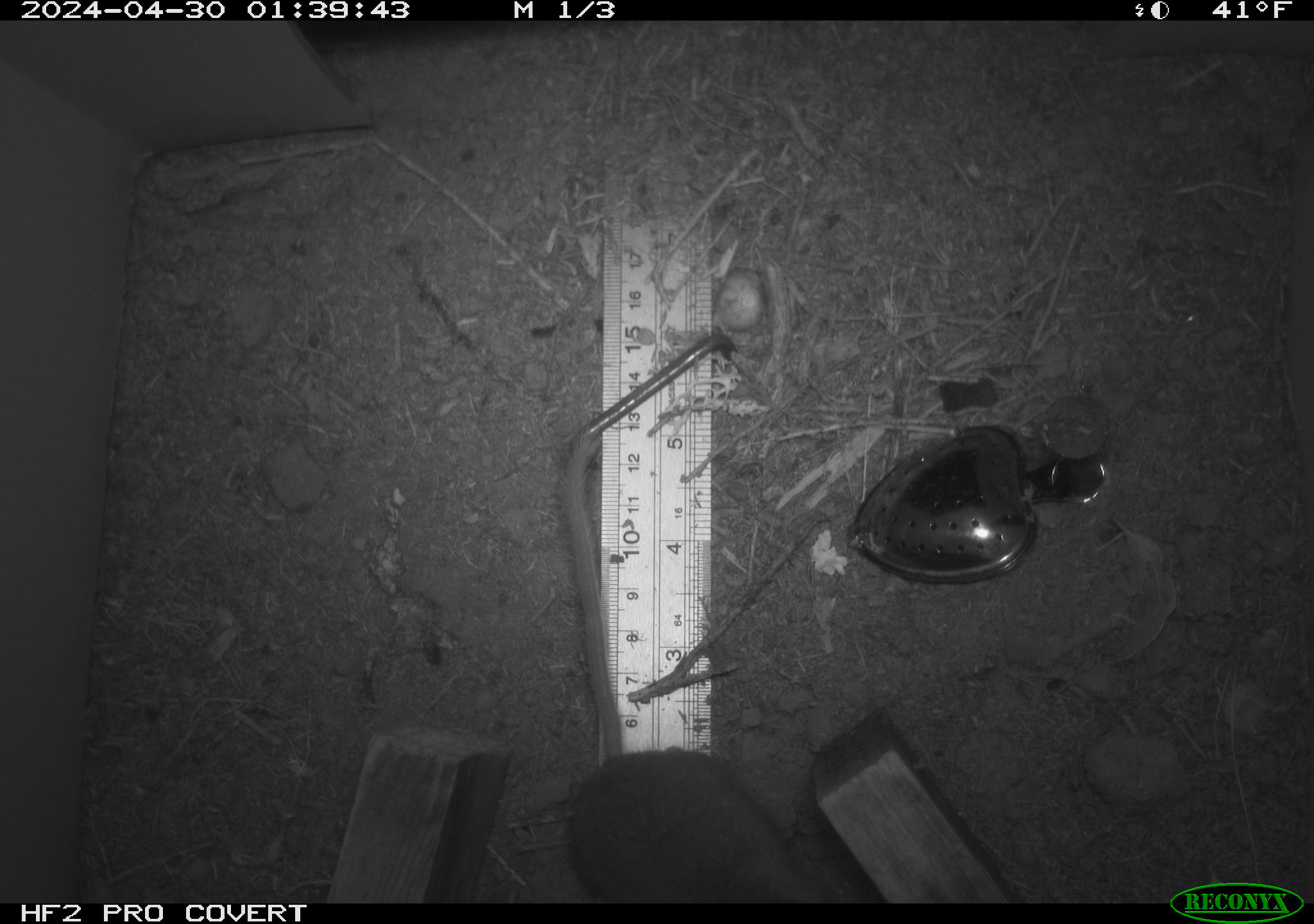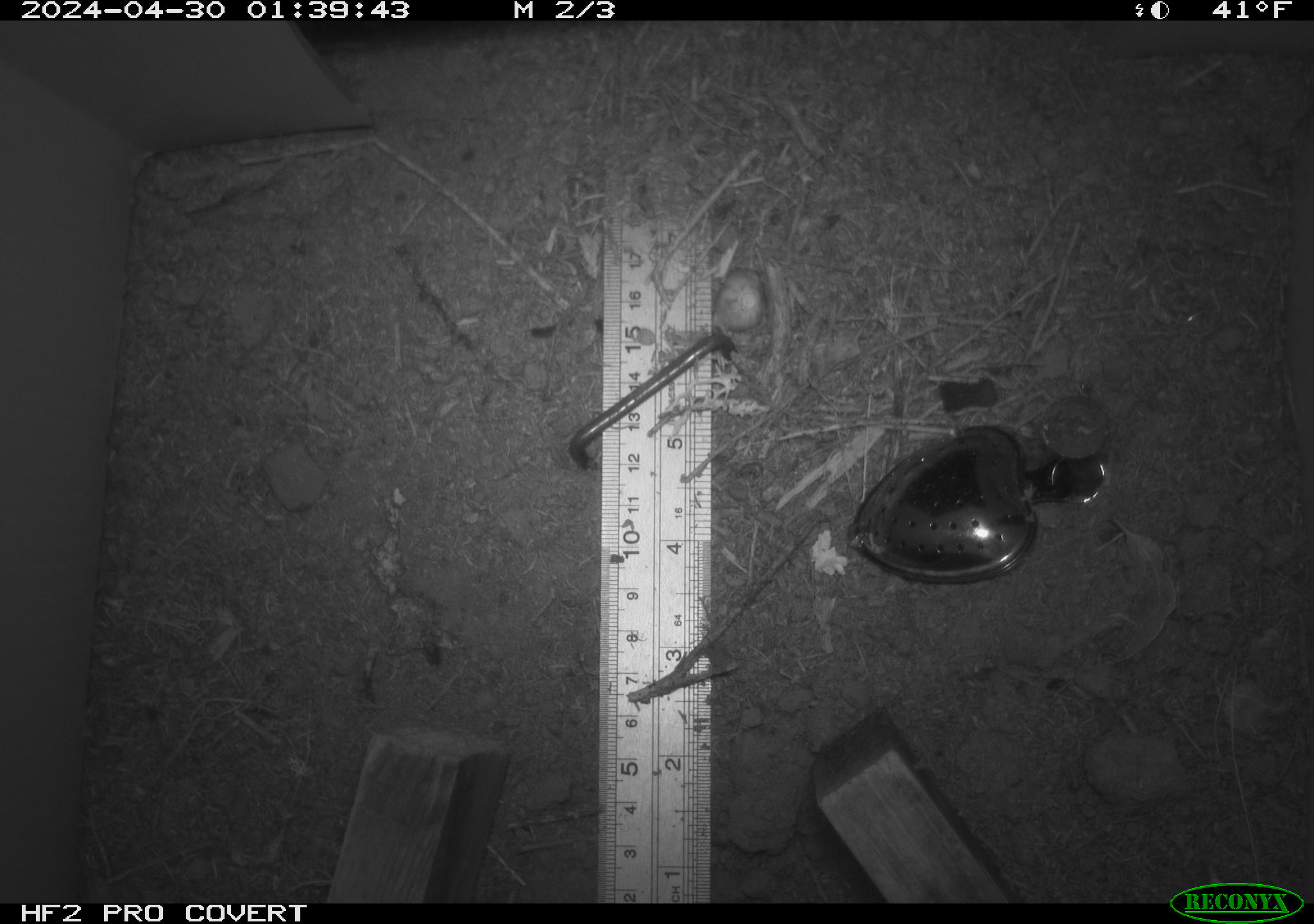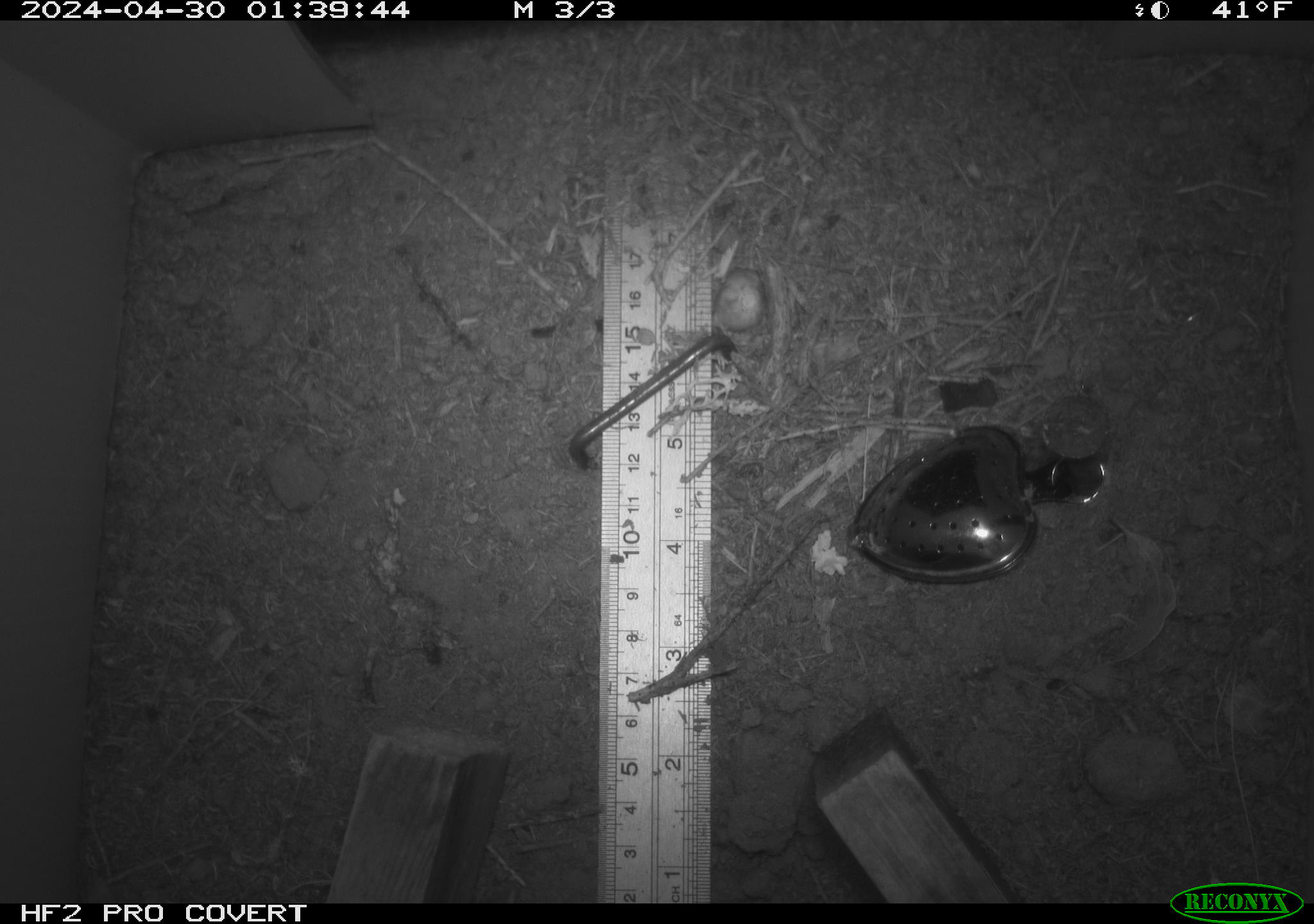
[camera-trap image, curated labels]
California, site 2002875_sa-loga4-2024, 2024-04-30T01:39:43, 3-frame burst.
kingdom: Animalia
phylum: Chordata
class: Mammalia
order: Rodentia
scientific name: Rodentia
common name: mouse species